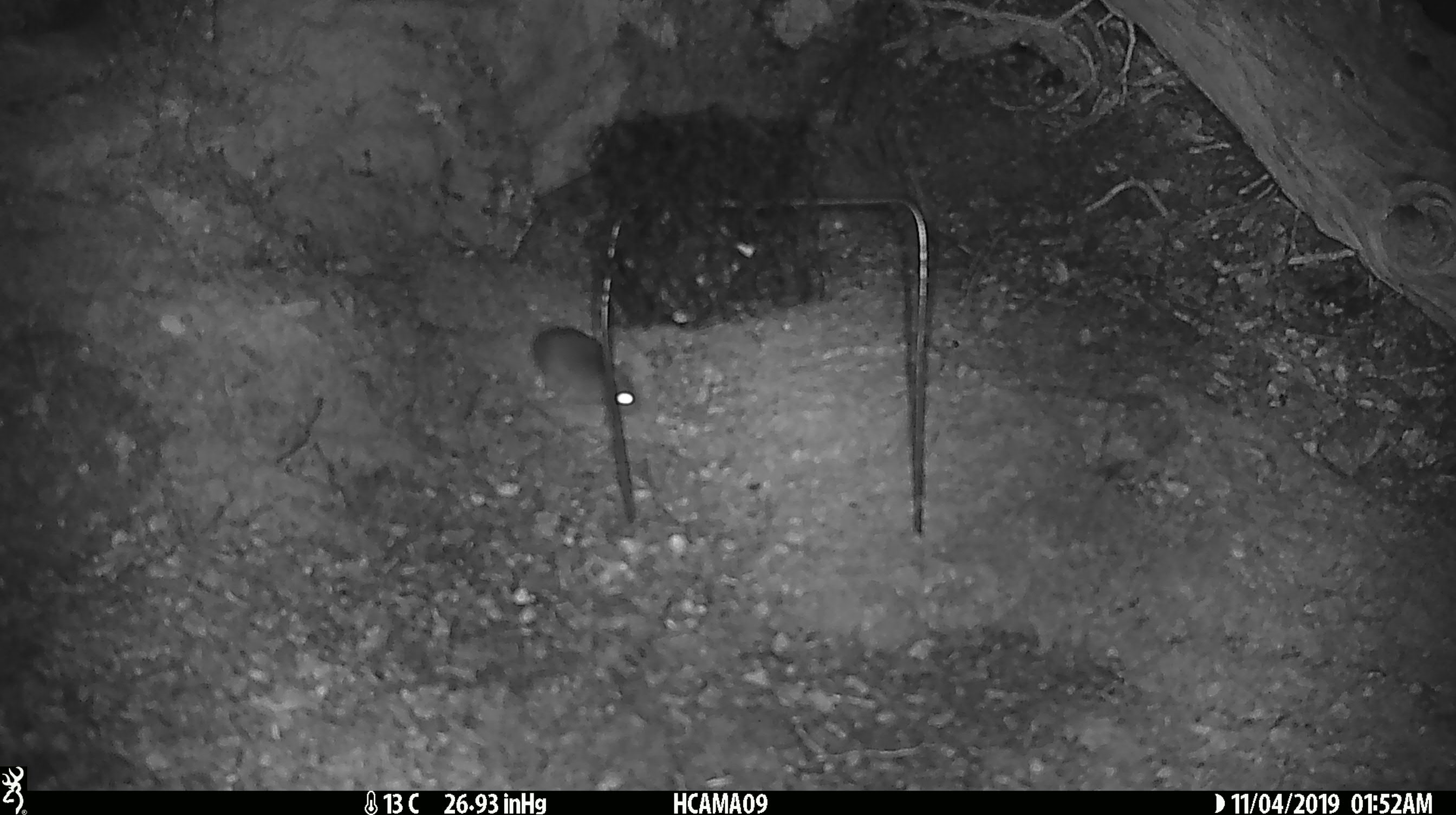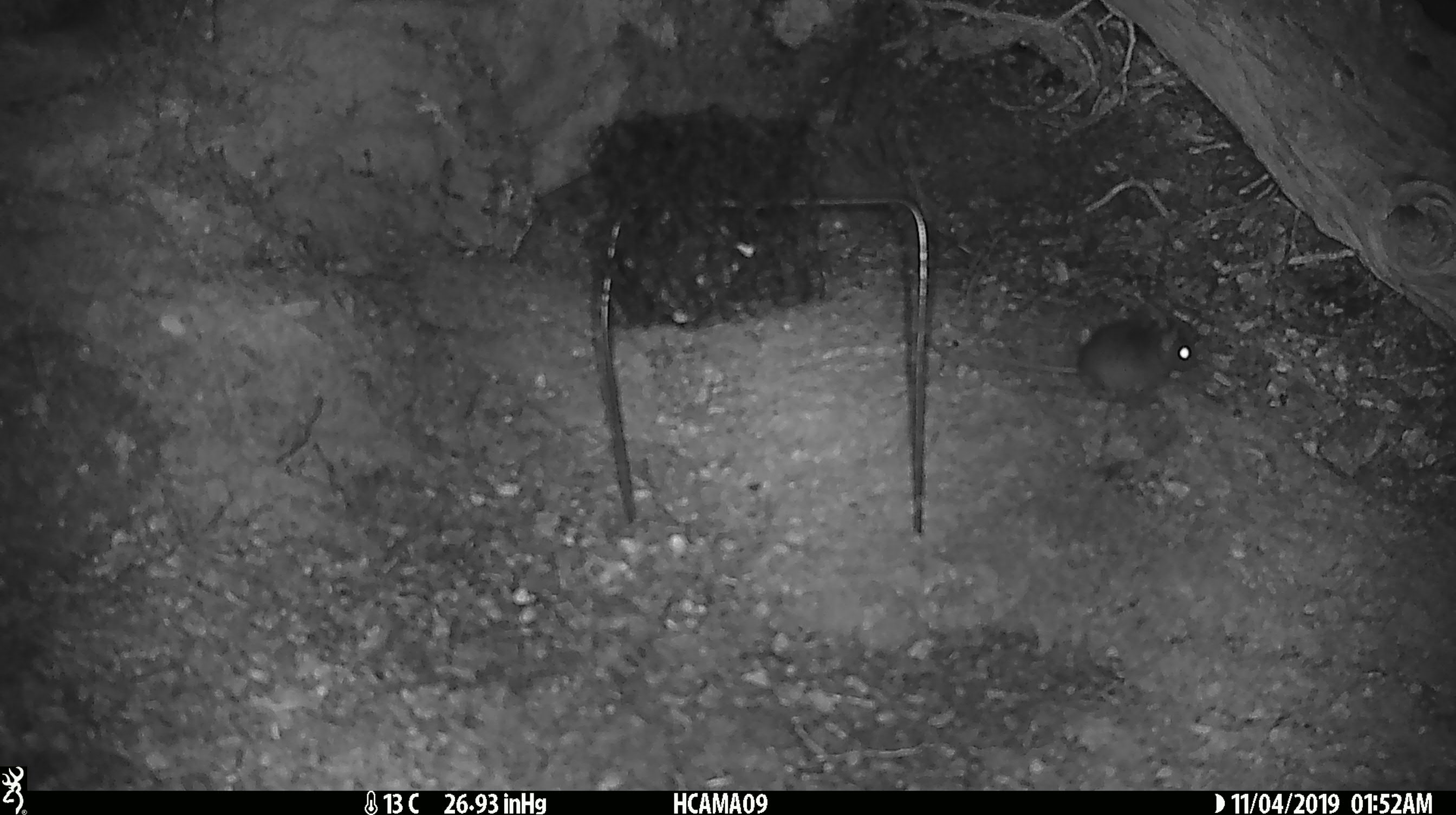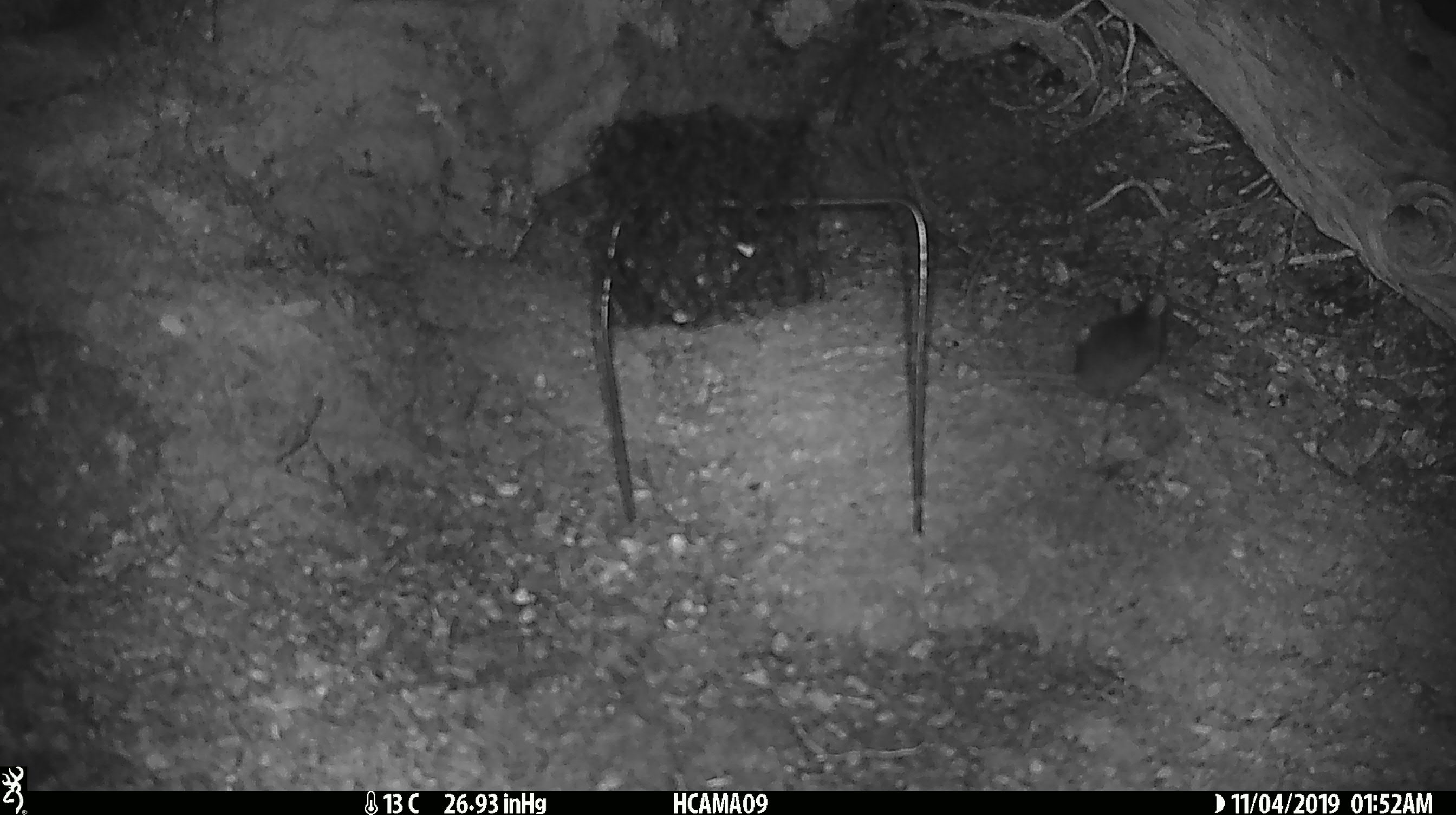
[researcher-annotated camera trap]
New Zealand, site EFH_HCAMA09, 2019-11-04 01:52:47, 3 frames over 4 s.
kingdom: Animalia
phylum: Chordata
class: Mammalia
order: Rodentia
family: Muridae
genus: Mus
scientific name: Mus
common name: mouse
Mouse (Mus).